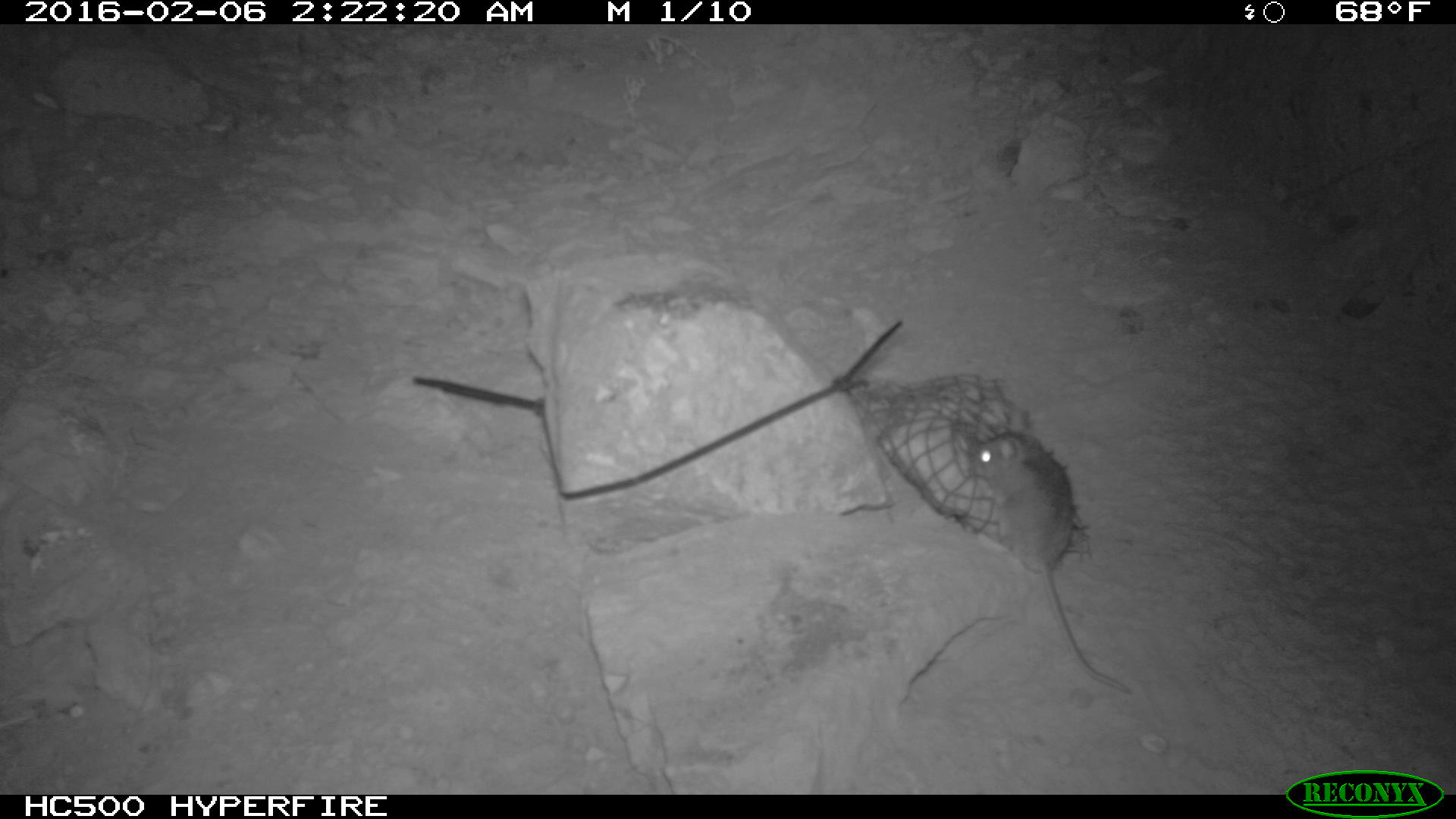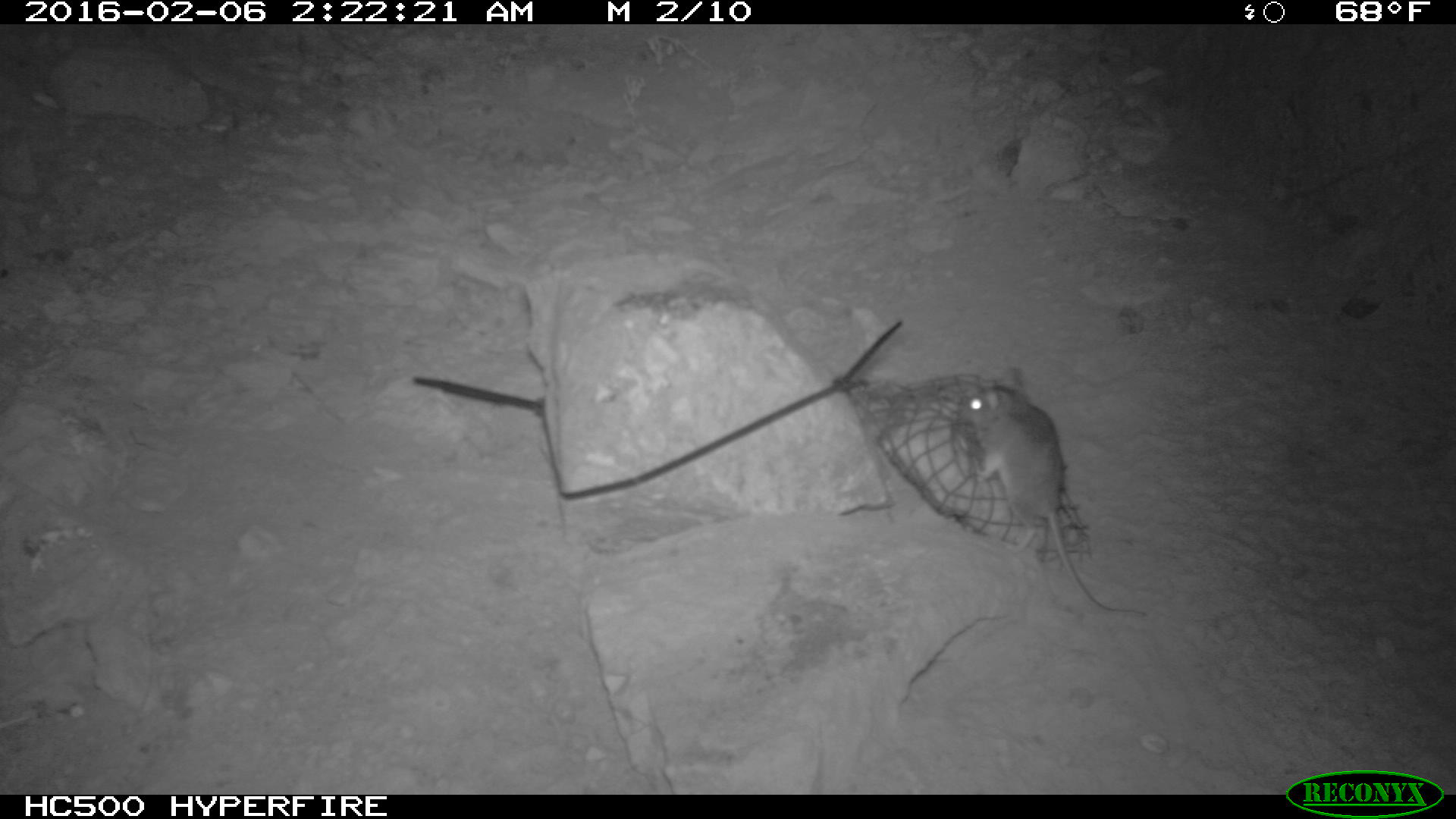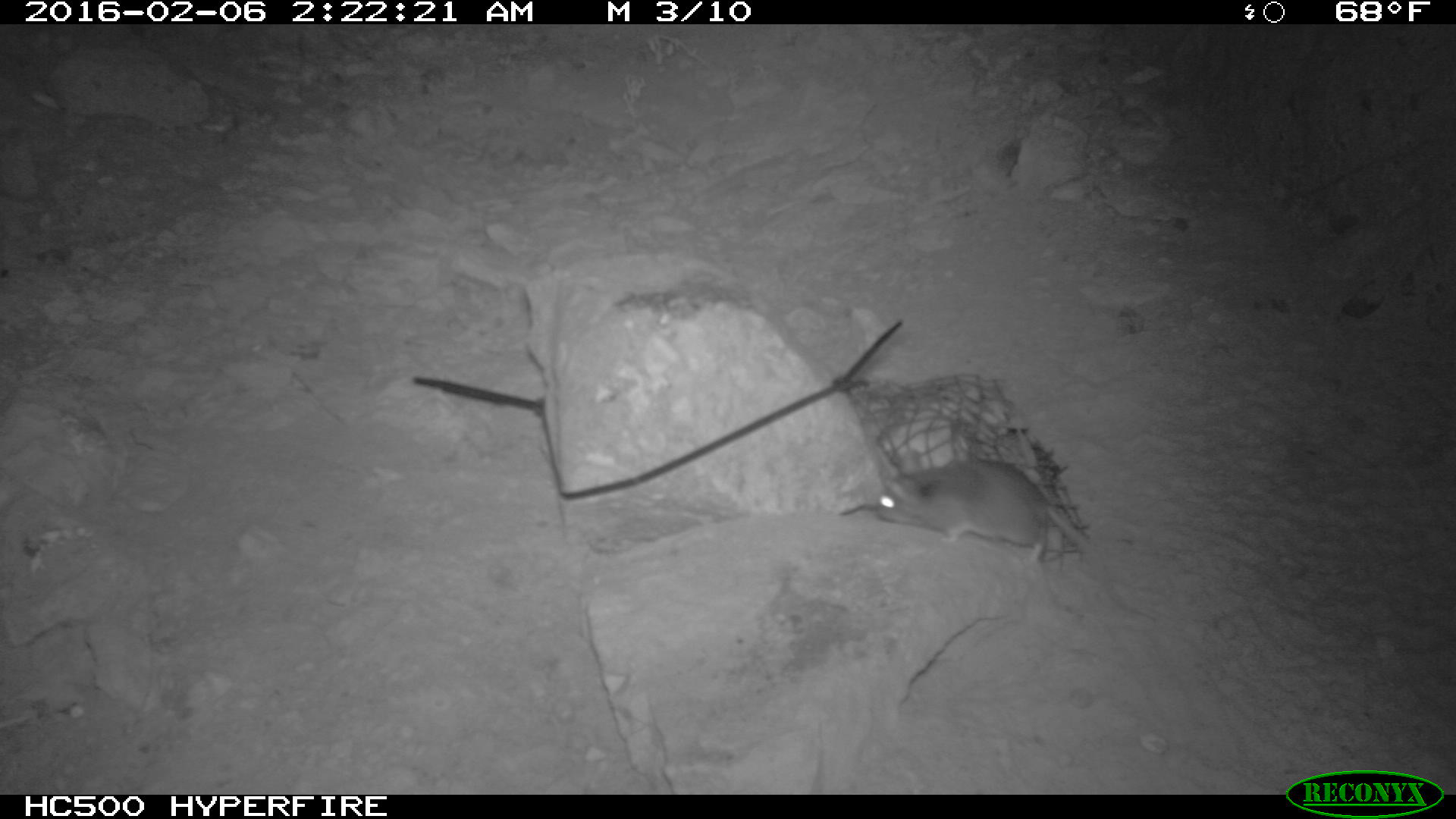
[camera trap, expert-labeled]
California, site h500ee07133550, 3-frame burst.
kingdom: Animalia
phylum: Chordata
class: Mammalia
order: Rodentia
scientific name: Rodentia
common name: rodent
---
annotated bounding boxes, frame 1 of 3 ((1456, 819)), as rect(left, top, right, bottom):
rodent: rect(962, 431, 1136, 698)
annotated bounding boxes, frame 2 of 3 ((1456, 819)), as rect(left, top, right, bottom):
rodent: rect(960, 366, 1146, 617)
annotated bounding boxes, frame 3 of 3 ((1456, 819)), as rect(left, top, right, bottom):
rodent: rect(874, 450, 1156, 620)